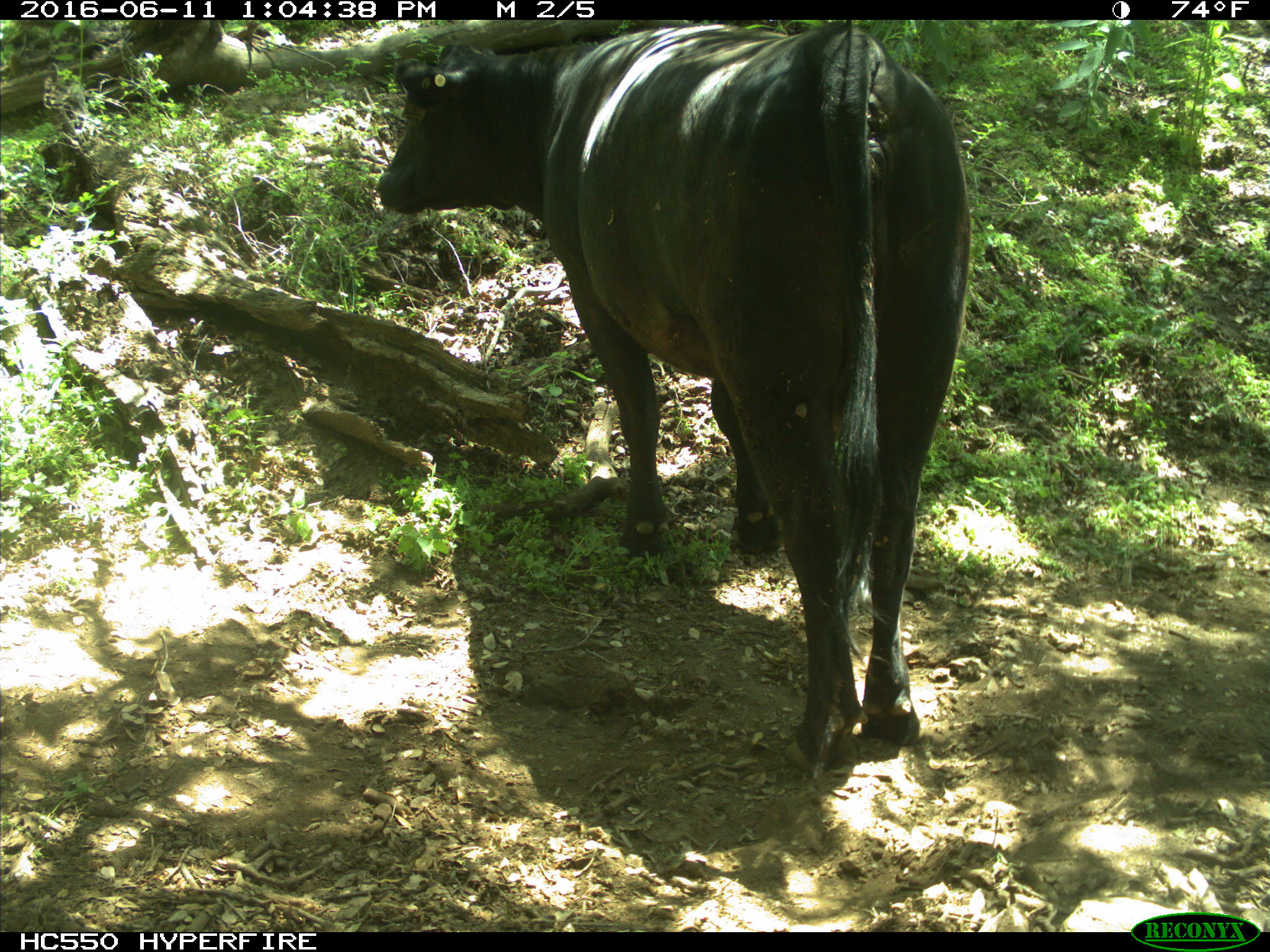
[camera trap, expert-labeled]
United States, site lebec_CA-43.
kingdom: Animalia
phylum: Chordata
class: Mammalia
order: Artiodactyla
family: Bovidae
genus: Bos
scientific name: Bos taurus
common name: domestic cow